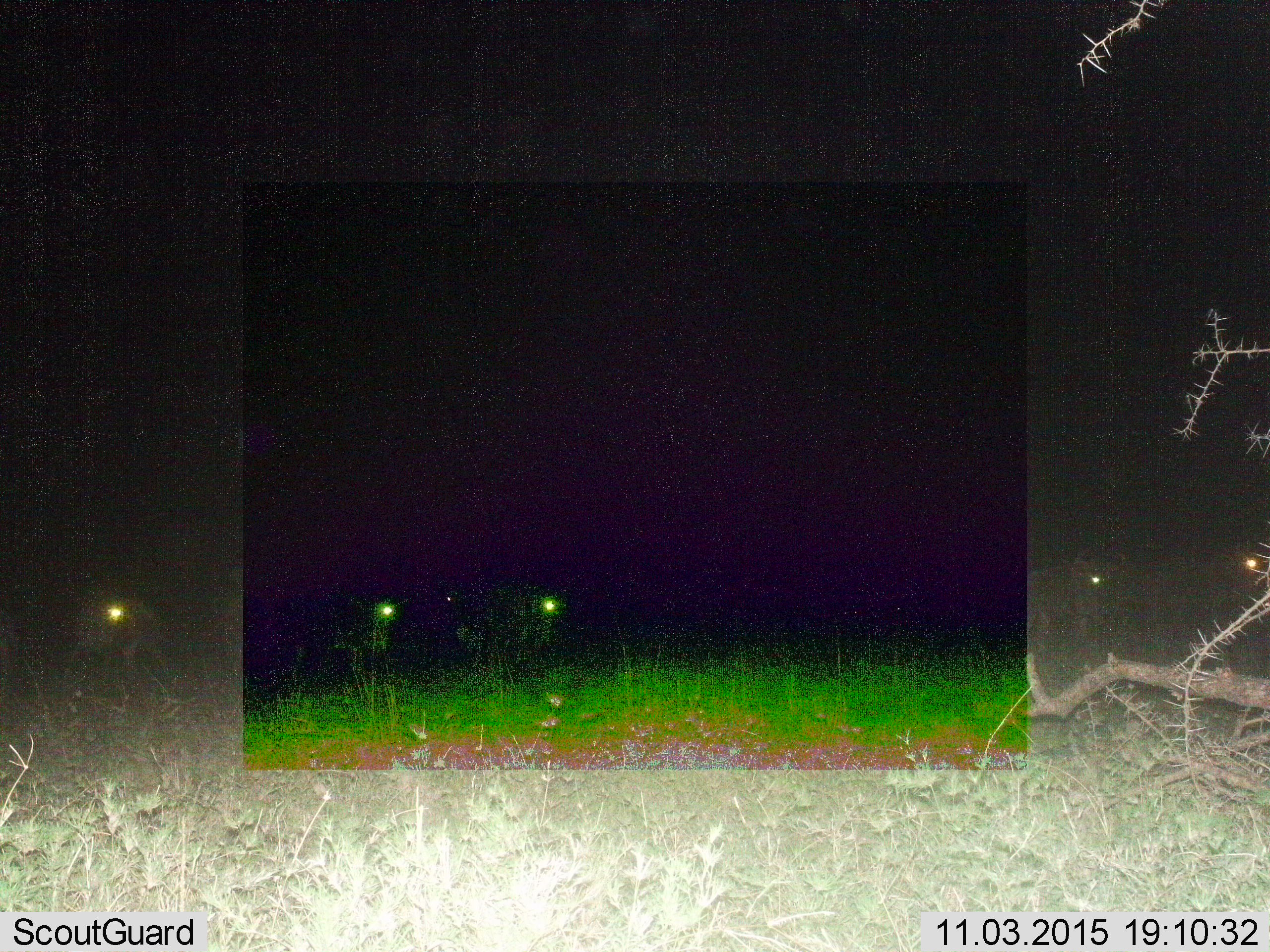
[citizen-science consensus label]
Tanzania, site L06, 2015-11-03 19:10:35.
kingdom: Animalia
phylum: Chordata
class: Mammalia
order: Artiodactyla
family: Bovidae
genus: Connochaetes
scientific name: Connochaetes taurinus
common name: blue wildebeest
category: wildebeest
Wildebeest (blue wildebeest) (Connochaetes taurinus), count 5. Behavior (volunteer vote fractions): standing 40%, resting 20%, moving 40%, interacting 0%. Young present (vote fraction): 0%. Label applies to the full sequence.